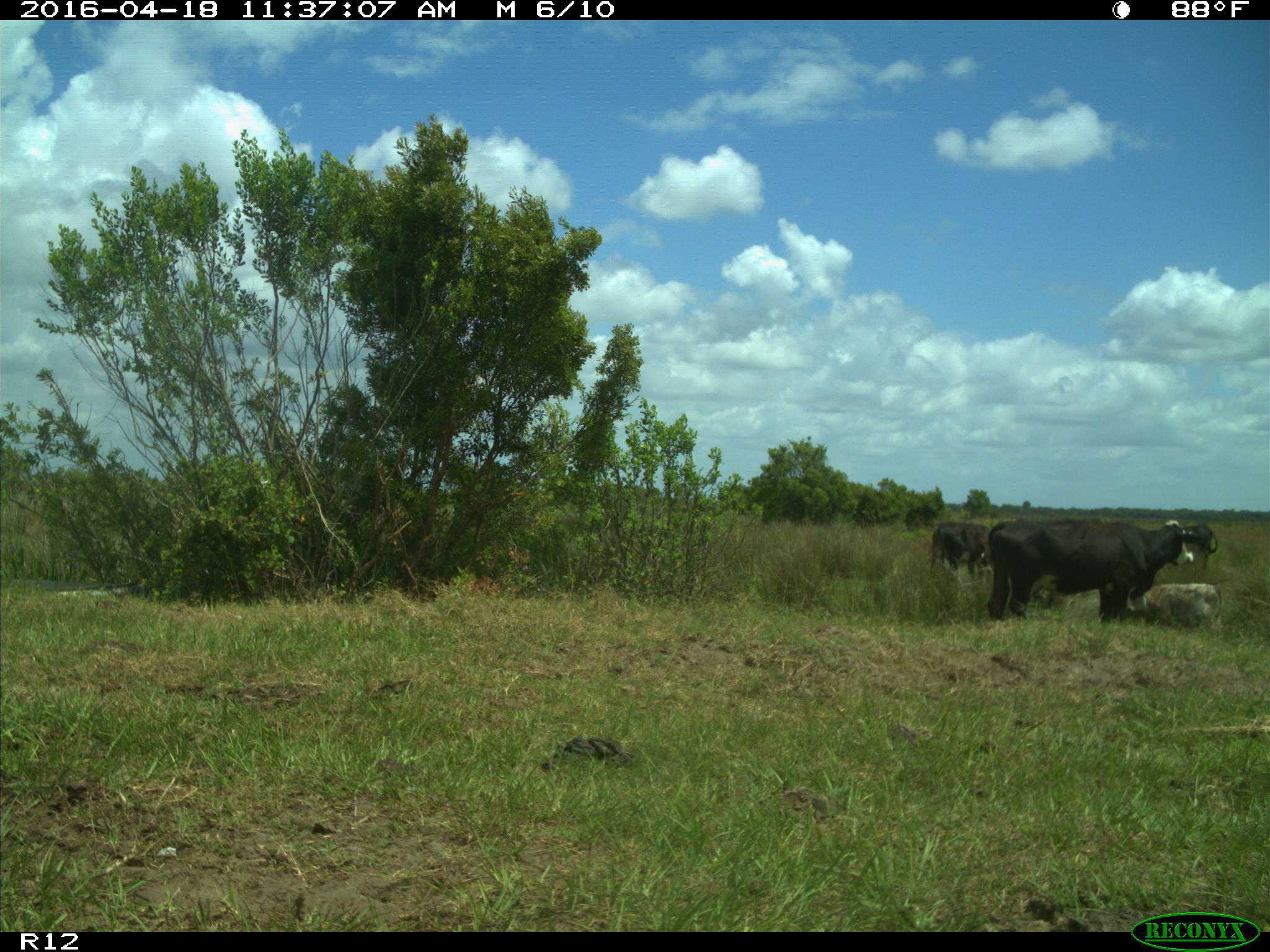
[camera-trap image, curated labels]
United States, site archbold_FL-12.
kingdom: Animalia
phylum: Chordata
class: Mammalia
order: Artiodactyla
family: Bovidae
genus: Bos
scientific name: Bos taurus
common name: domestic cow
Bos taurus (domestic cow).